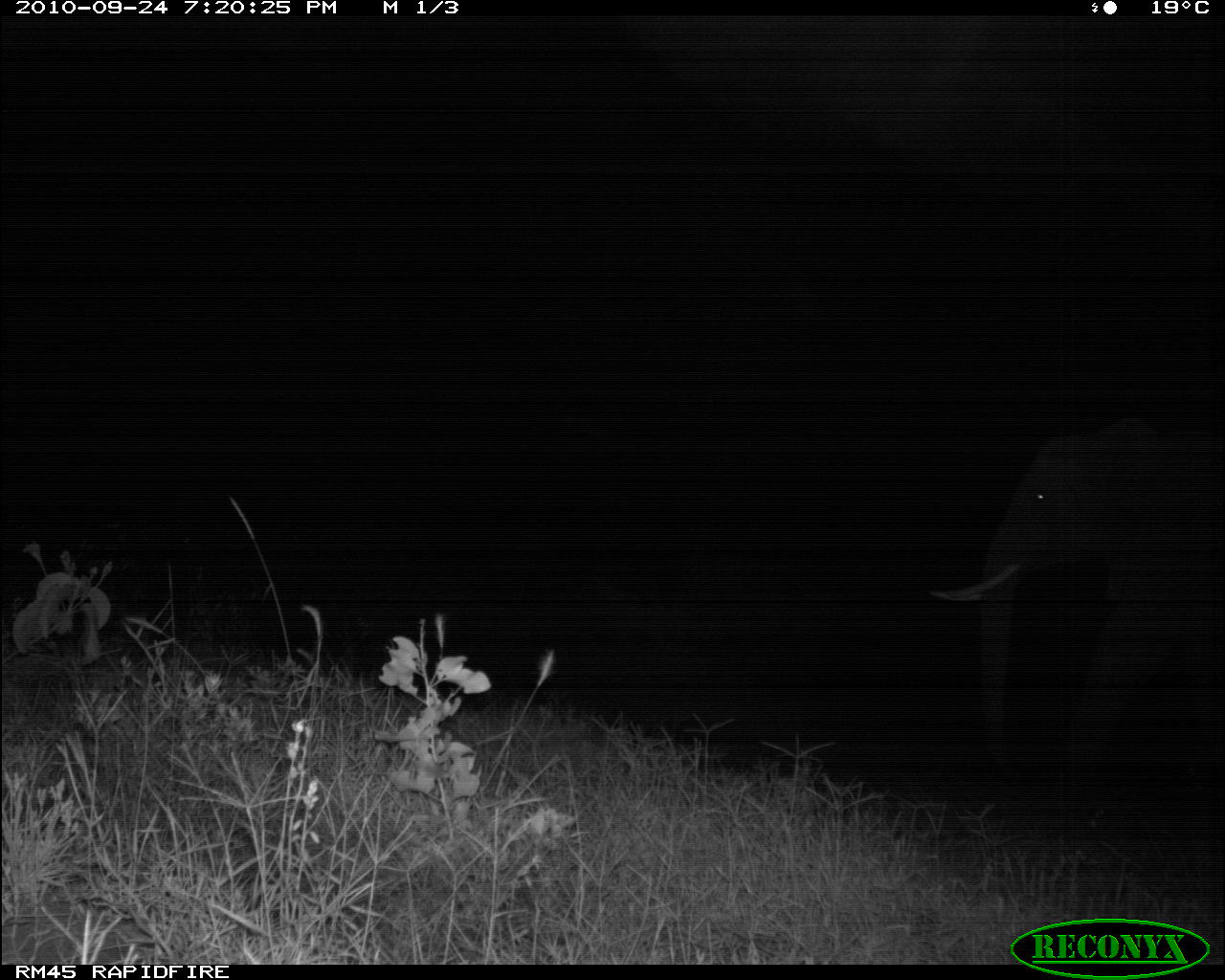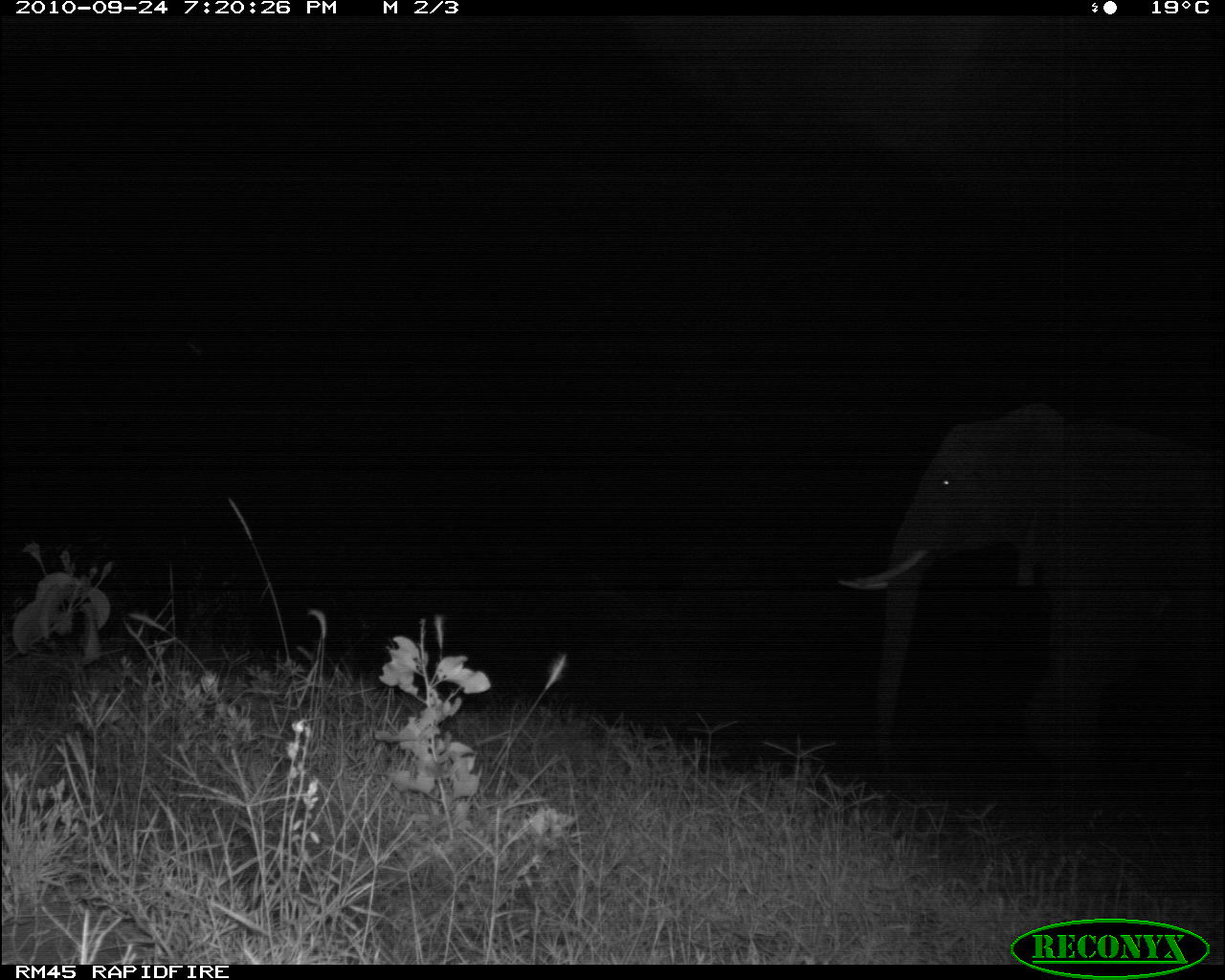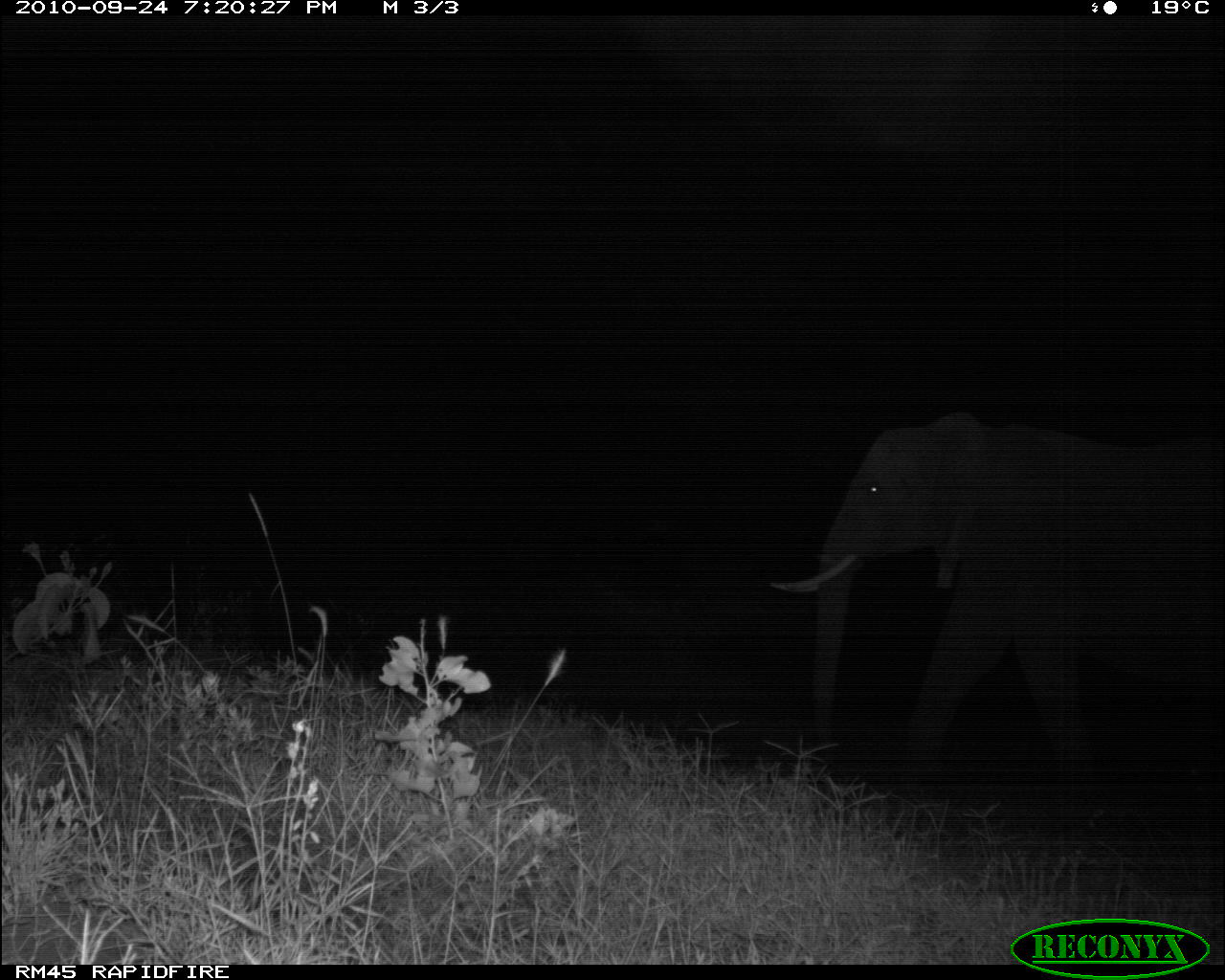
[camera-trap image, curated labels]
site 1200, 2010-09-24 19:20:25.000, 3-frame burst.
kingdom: Animalia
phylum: Chordata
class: Mammalia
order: Proboscidea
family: Elephantidae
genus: Loxodonta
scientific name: Loxodonta africana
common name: african bush elephant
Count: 1.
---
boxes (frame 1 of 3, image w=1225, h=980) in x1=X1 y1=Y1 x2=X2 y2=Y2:
loxodonta africana: x1=898 y1=418 x2=1224 y2=784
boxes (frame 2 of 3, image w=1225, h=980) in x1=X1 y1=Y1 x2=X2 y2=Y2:
loxodonta africana: x1=838 y1=402 x2=1224 y2=772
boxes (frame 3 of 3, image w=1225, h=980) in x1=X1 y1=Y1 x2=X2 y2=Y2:
loxodonta africana: x1=772 y1=423 x2=1212 y2=806